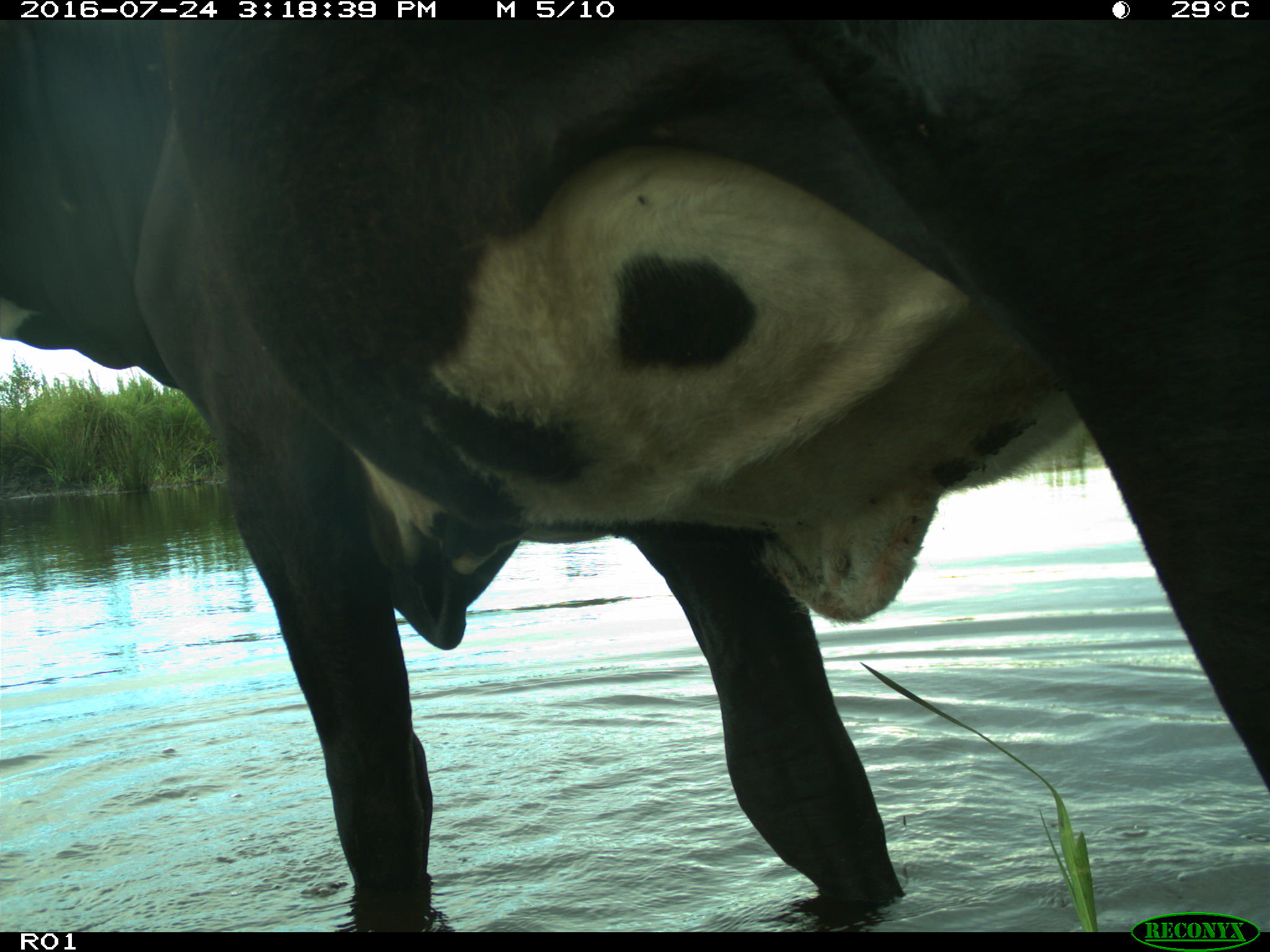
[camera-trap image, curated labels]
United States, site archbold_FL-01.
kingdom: Animalia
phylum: Chordata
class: Mammalia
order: Artiodactyla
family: Bovidae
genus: Bos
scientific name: Bos taurus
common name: domestic cow